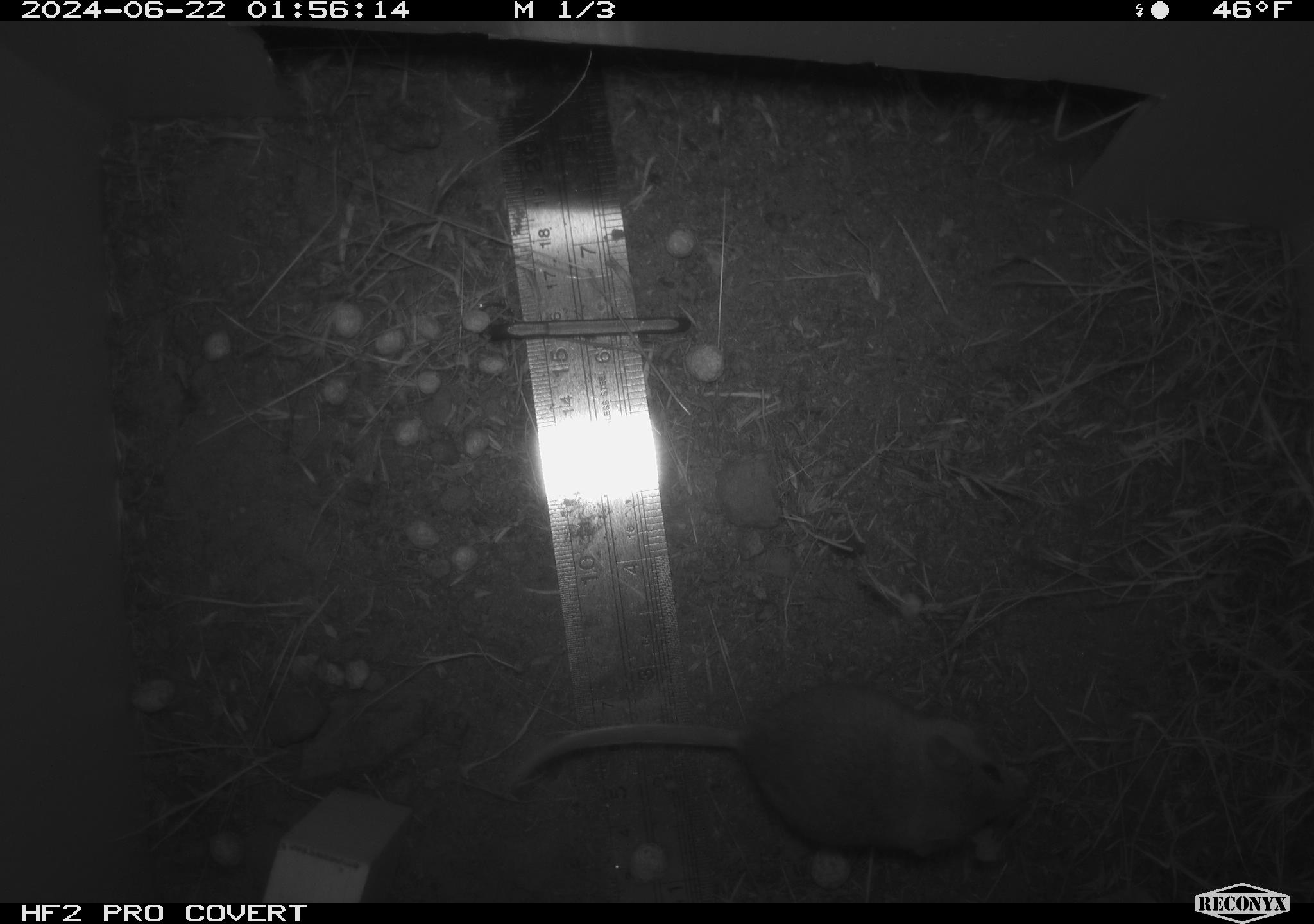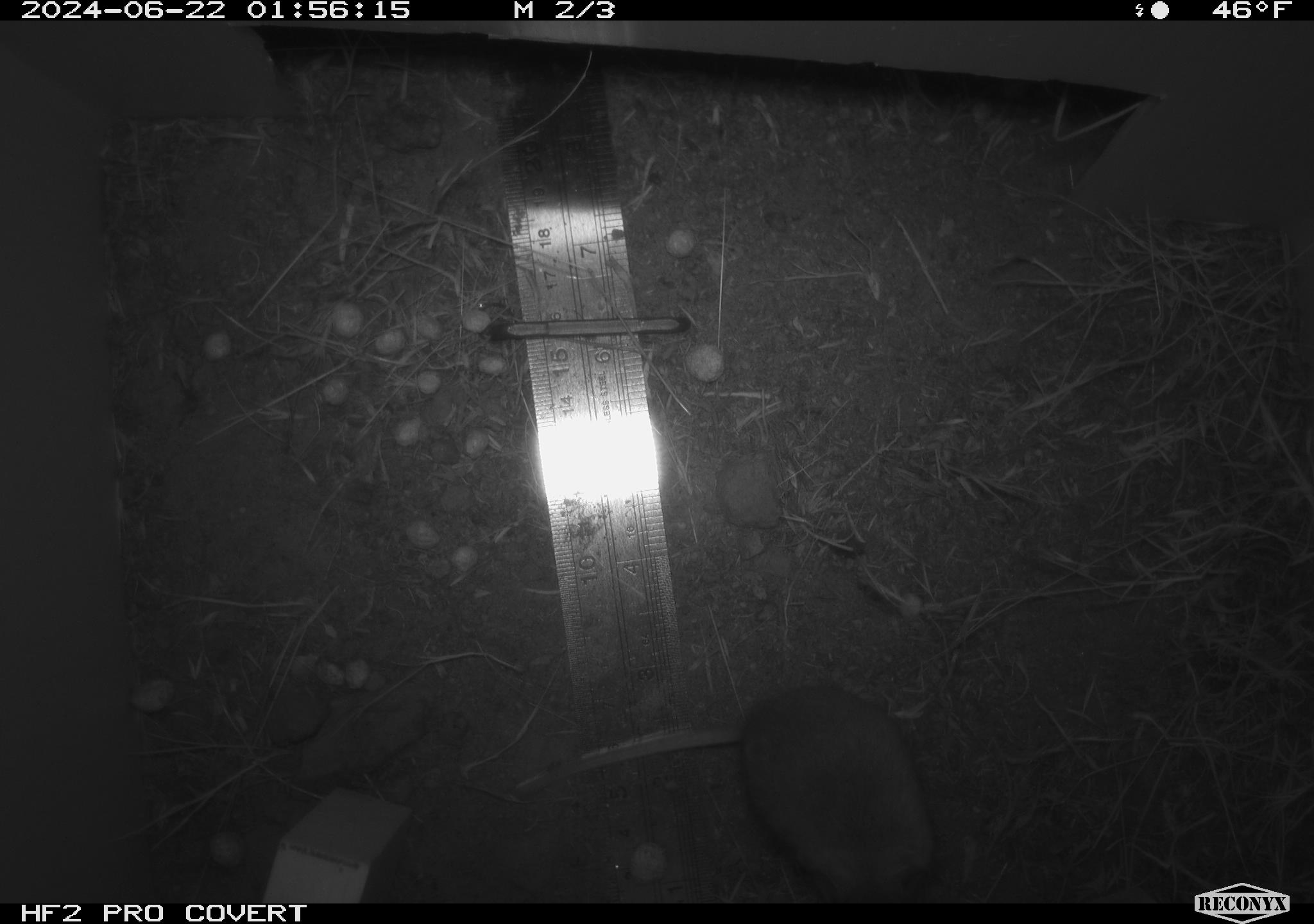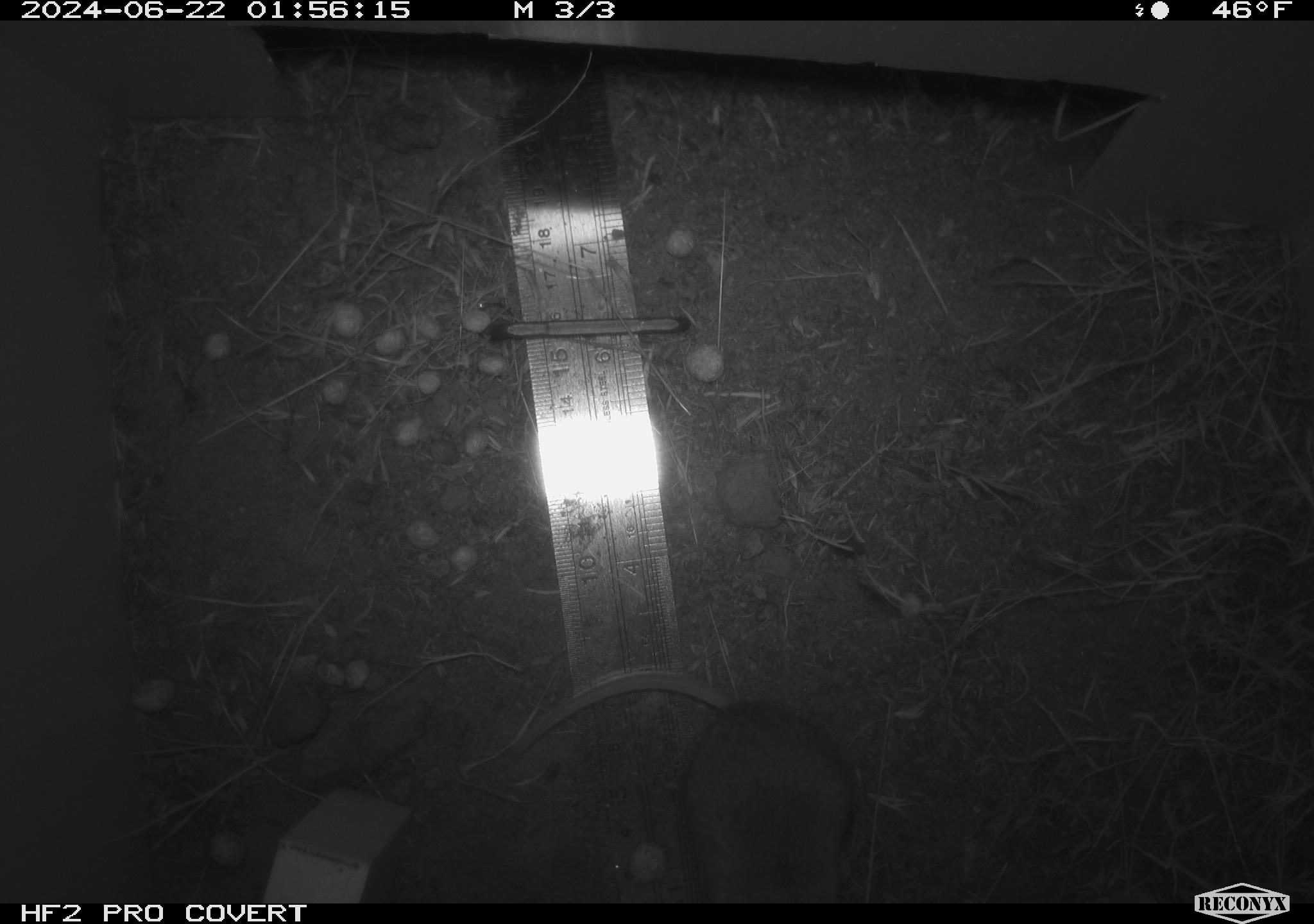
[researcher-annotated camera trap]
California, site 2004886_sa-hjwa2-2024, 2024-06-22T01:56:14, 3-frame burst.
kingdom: Animalia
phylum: Chordata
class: Mammalia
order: Rodentia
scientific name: Rodentia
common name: rodent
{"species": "rodent (Rodentia)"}